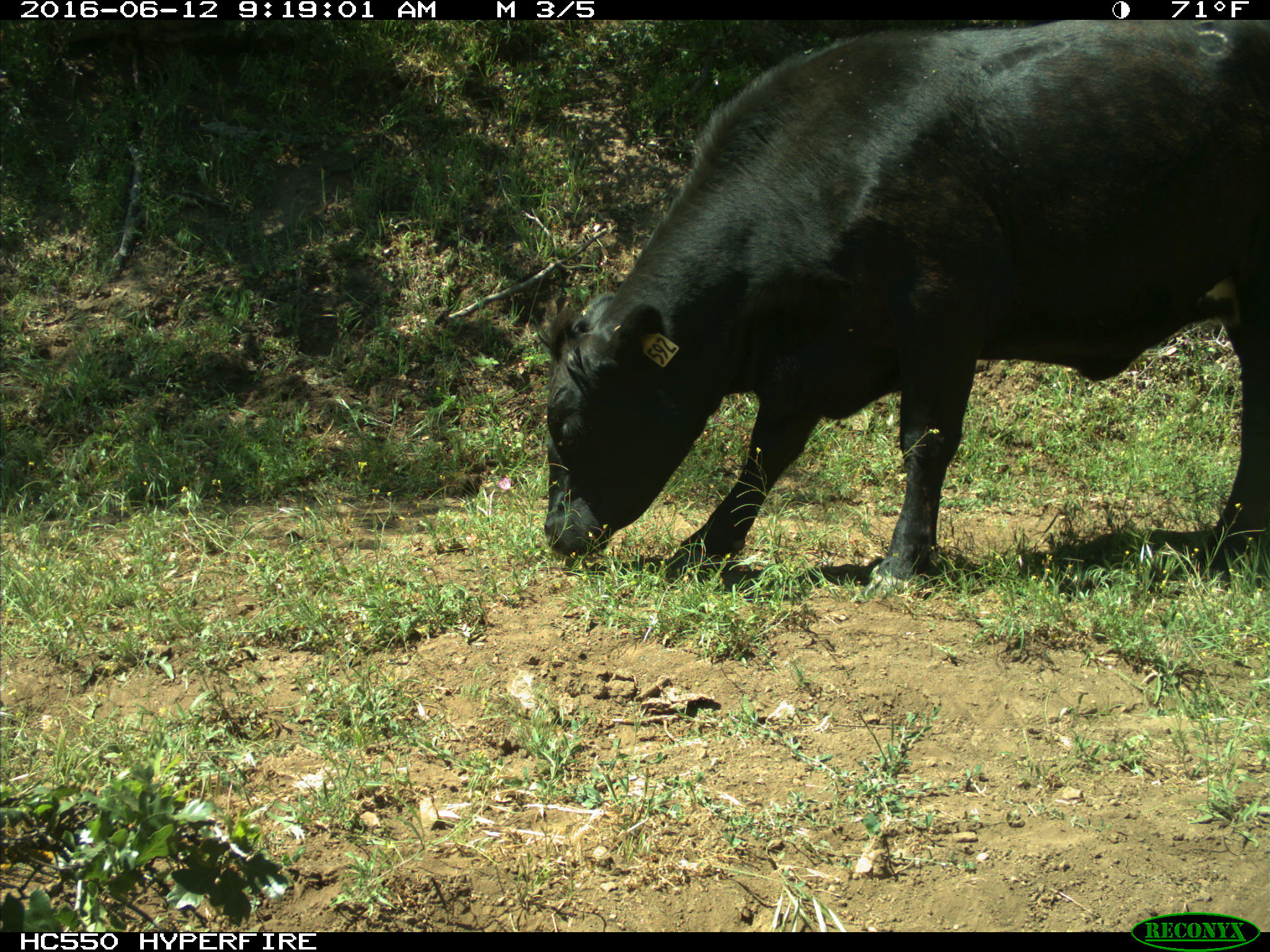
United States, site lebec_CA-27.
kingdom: Animalia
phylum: Chordata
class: Mammalia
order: Artiodactyla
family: Bovidae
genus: Bos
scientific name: Bos taurus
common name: domestic cow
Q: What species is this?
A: Bos taurus (domestic cow).